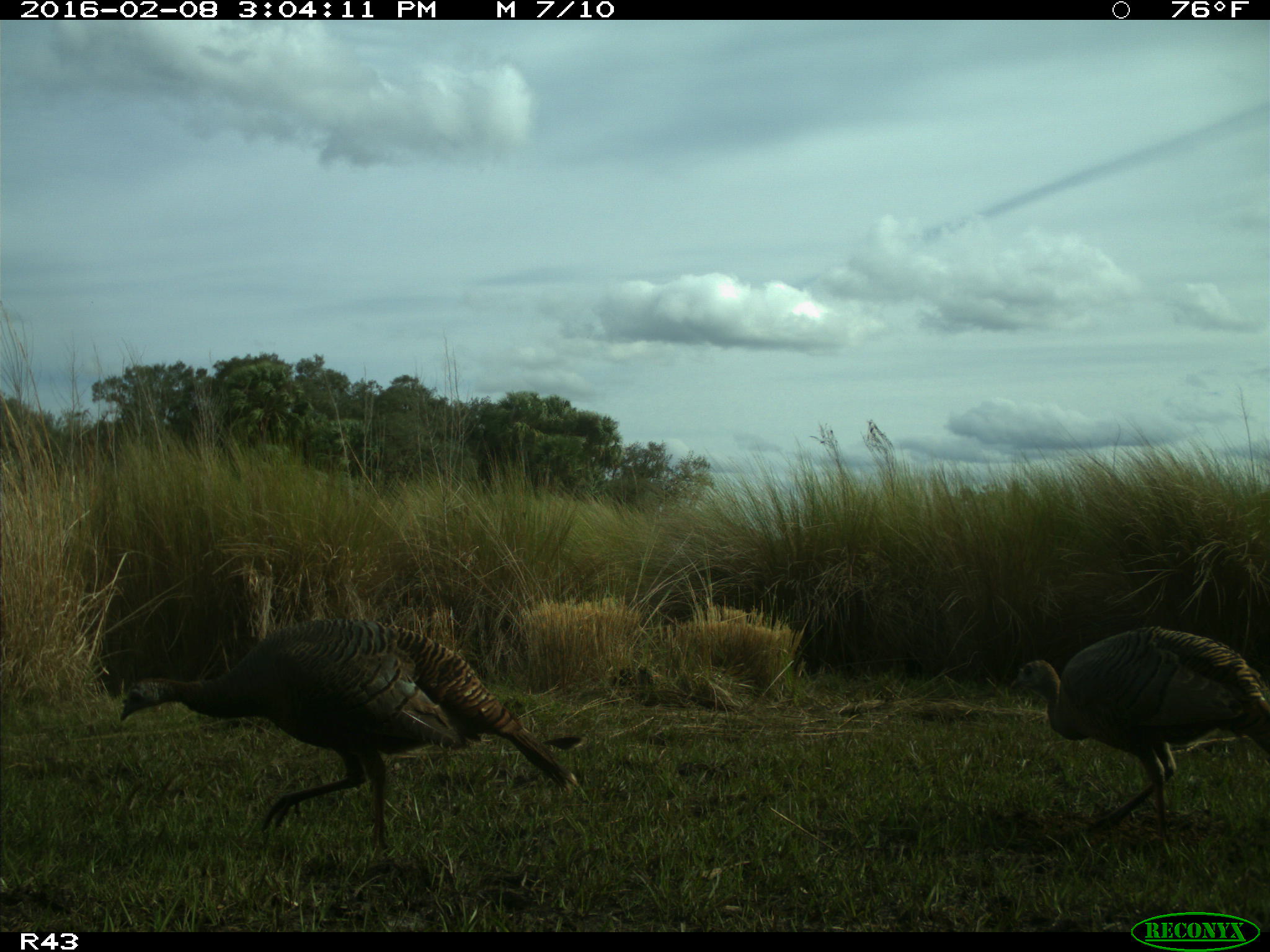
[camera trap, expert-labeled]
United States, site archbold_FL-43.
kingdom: Animalia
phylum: Chordata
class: Aves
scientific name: Aves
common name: birds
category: unidentified bird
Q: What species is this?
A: Unidentified bird (birds) (Aves).